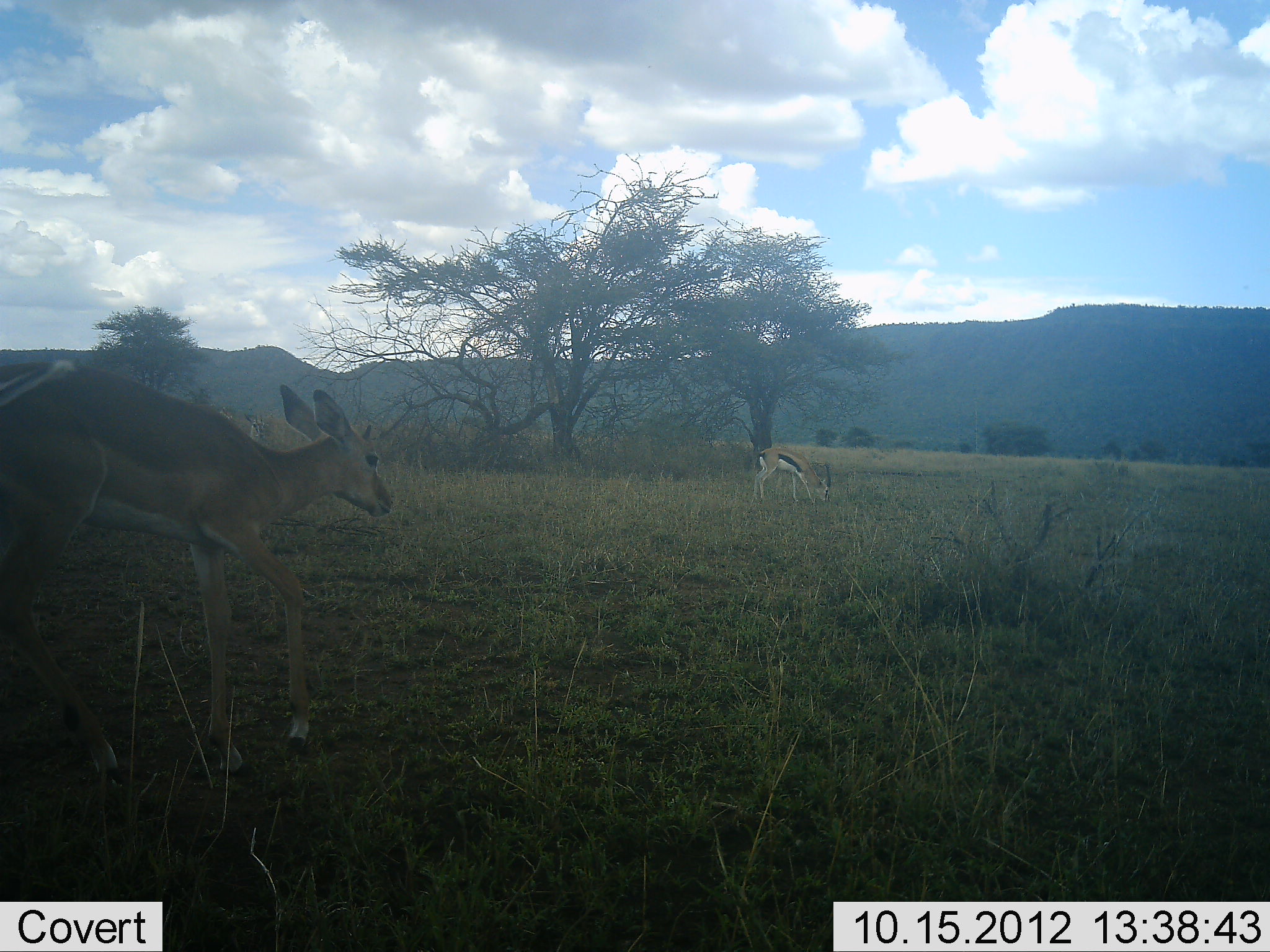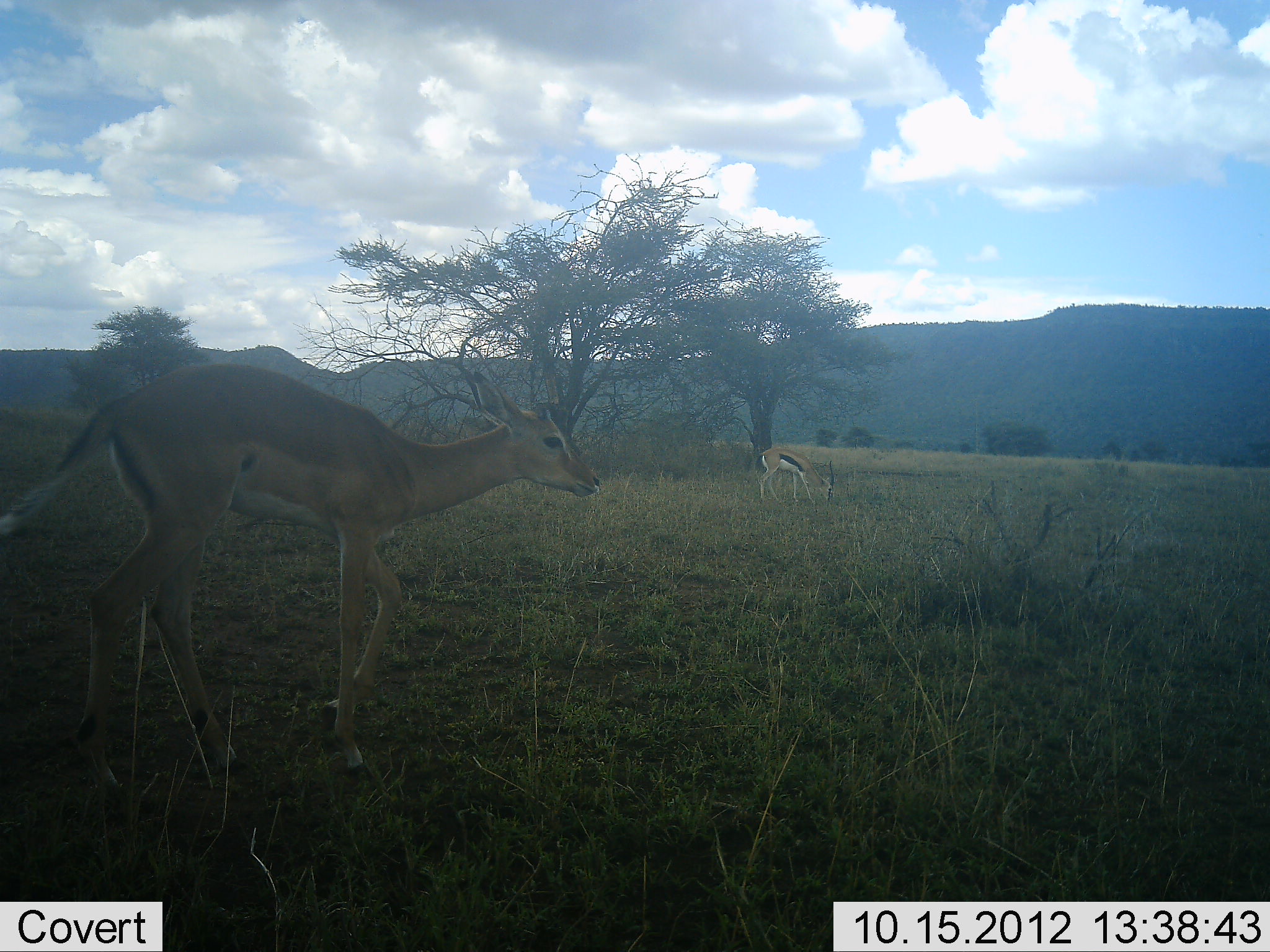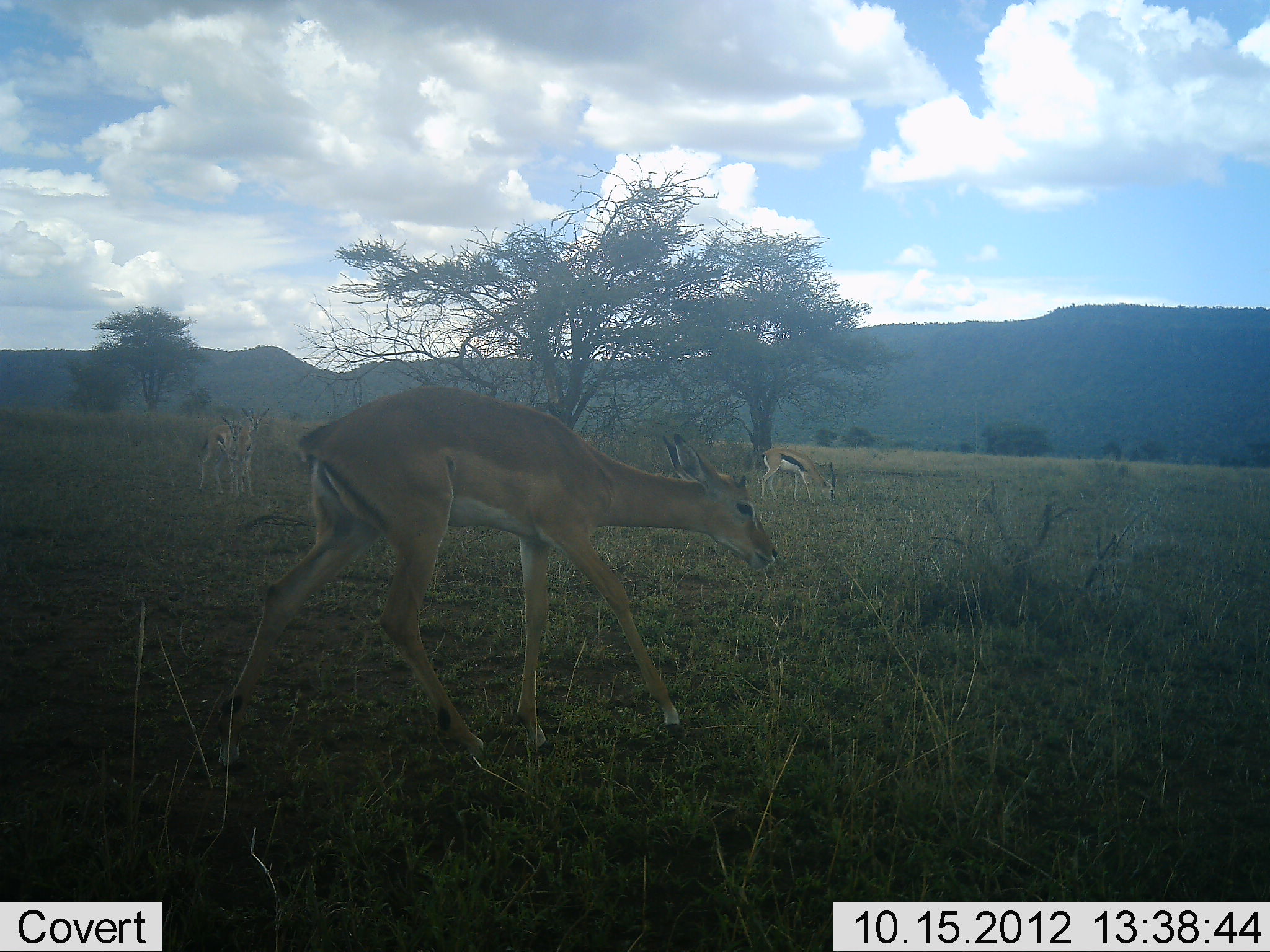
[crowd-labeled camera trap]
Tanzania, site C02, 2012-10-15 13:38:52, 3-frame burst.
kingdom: Animalia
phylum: Chordata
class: Mammalia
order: Artiodactyla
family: Bovidae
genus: Eudorcas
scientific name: Eudorcas thomsonii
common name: thomson's gazelle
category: gazellethomsons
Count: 2.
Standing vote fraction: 25%.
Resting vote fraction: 0%.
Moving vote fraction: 6%.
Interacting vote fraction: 0%.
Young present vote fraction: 0%.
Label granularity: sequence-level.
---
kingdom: Animalia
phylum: Chordata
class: Mammalia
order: Artiodactyla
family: Bovidae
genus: Aepyceros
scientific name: Aepyceros melampus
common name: impala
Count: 1.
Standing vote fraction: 0%.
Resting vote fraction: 0%.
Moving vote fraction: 100%.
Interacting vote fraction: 0%.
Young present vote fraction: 0%.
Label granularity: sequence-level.